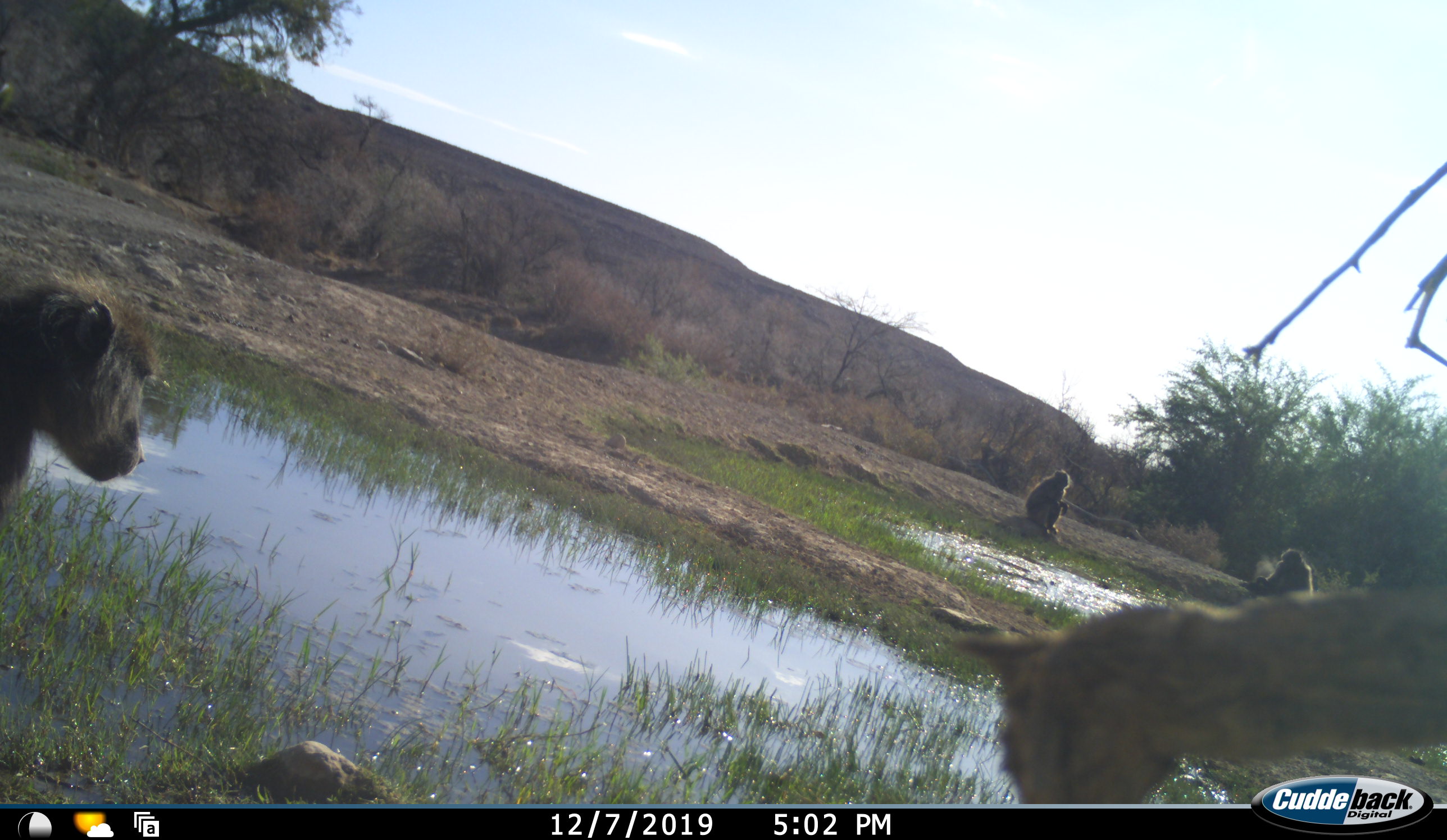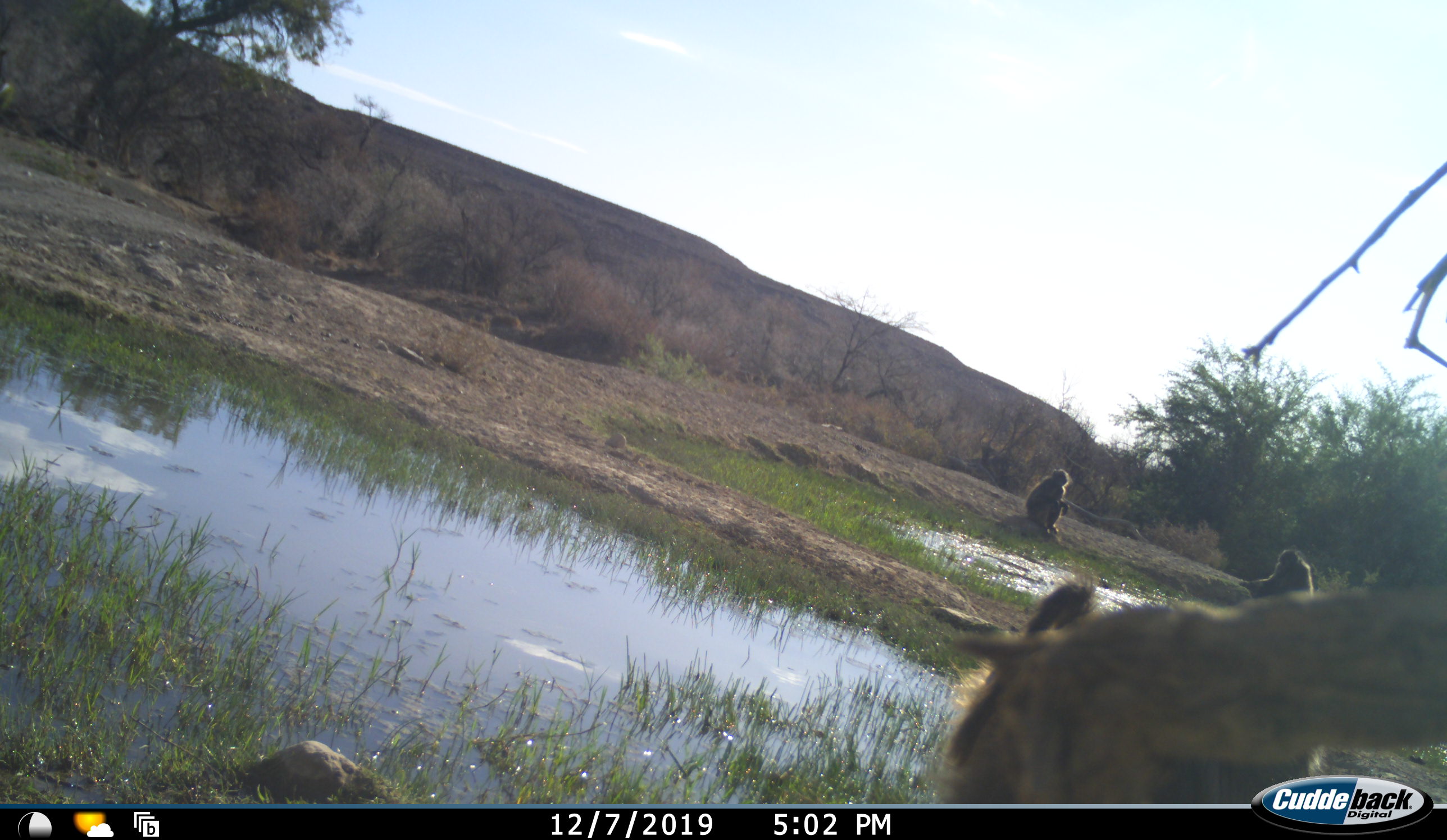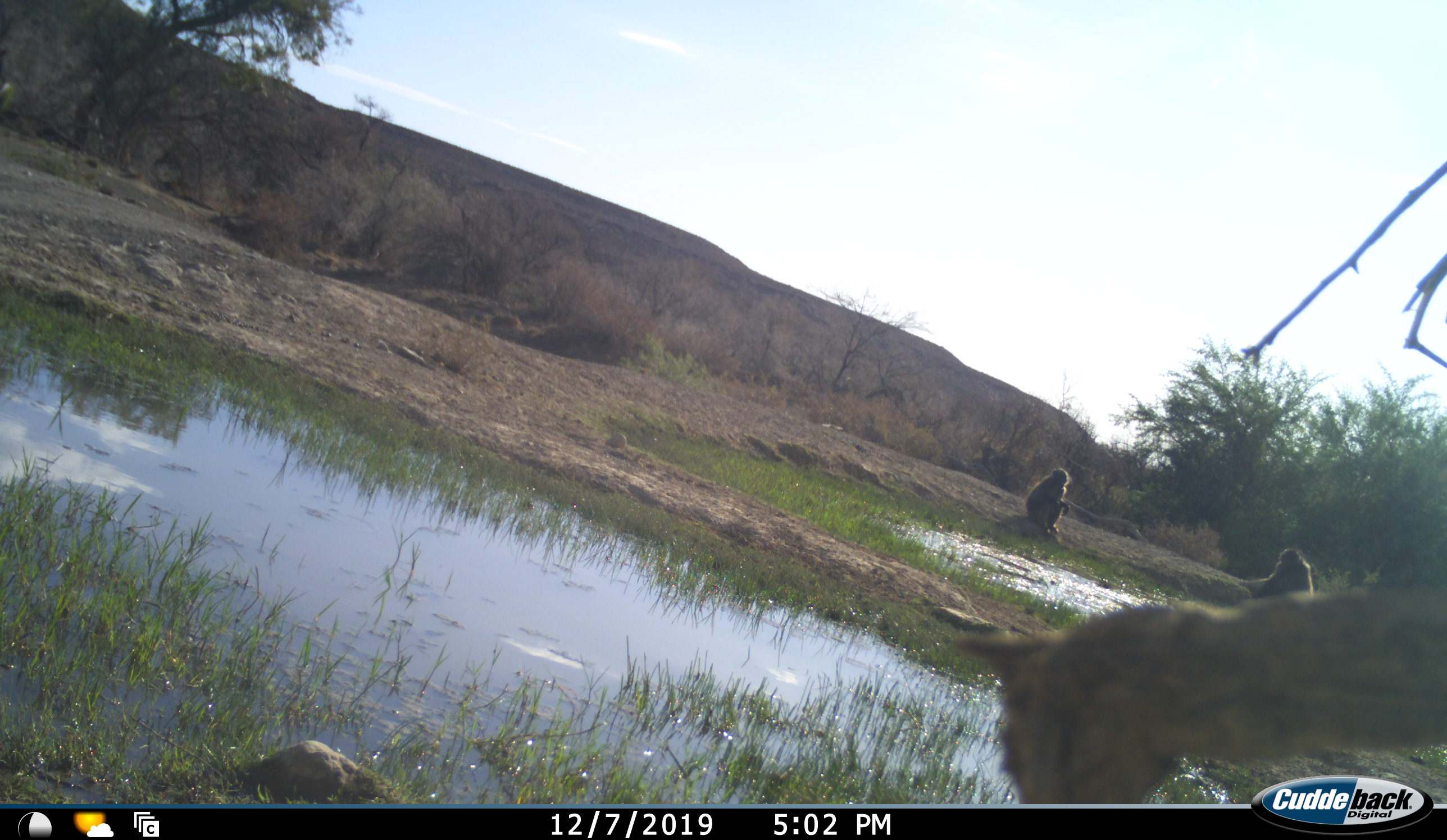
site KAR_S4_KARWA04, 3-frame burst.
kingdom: Animalia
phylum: Chordata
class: Mammalia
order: Primates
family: Cercopithecidae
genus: Papio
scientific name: Papio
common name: baboon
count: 3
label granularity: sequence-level